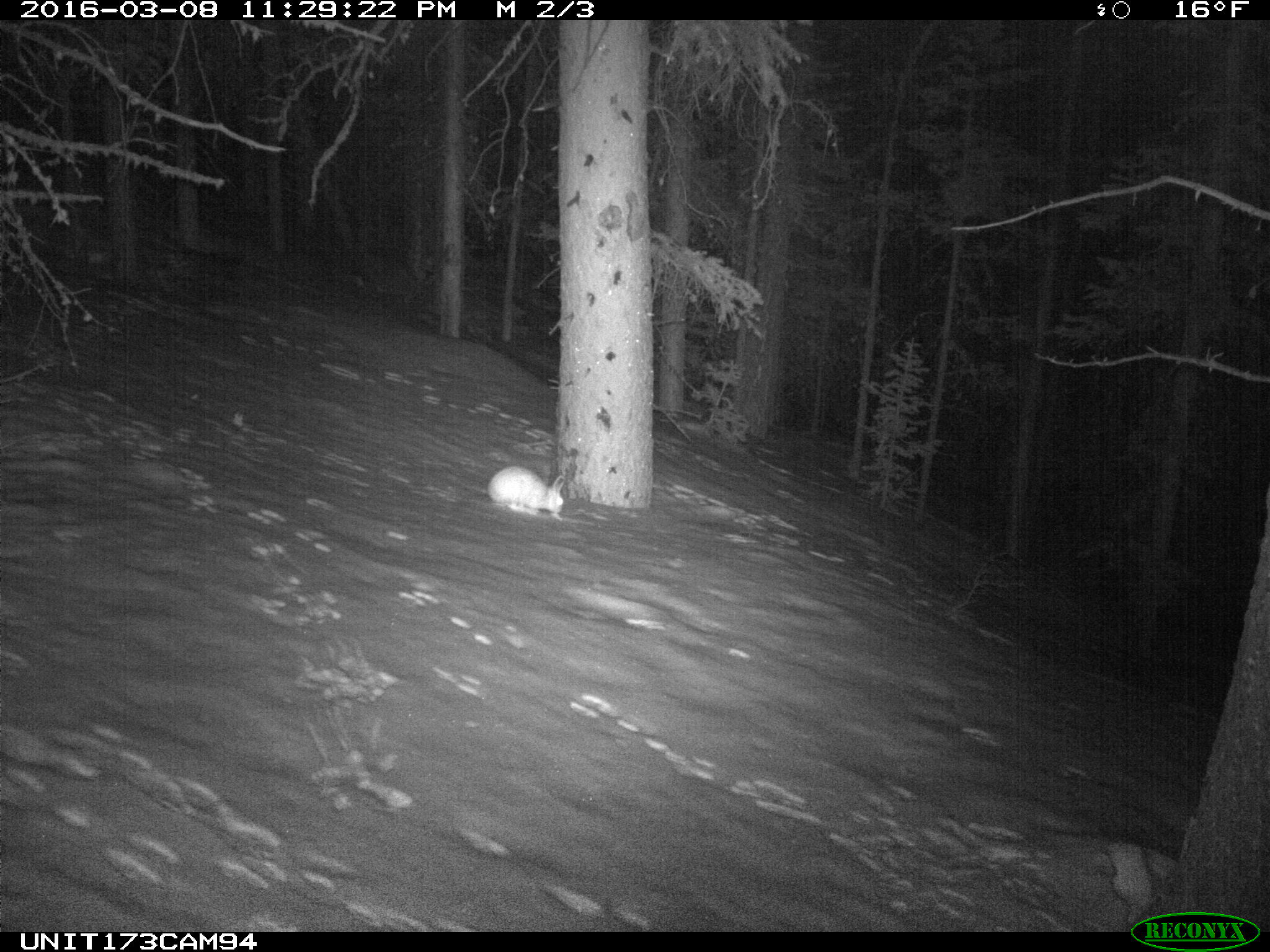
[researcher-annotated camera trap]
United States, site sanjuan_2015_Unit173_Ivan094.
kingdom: Animalia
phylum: Chordata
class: Mammalia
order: Lagomorpha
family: Leporidae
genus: Lepus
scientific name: Lepus americanus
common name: snowshoe hare